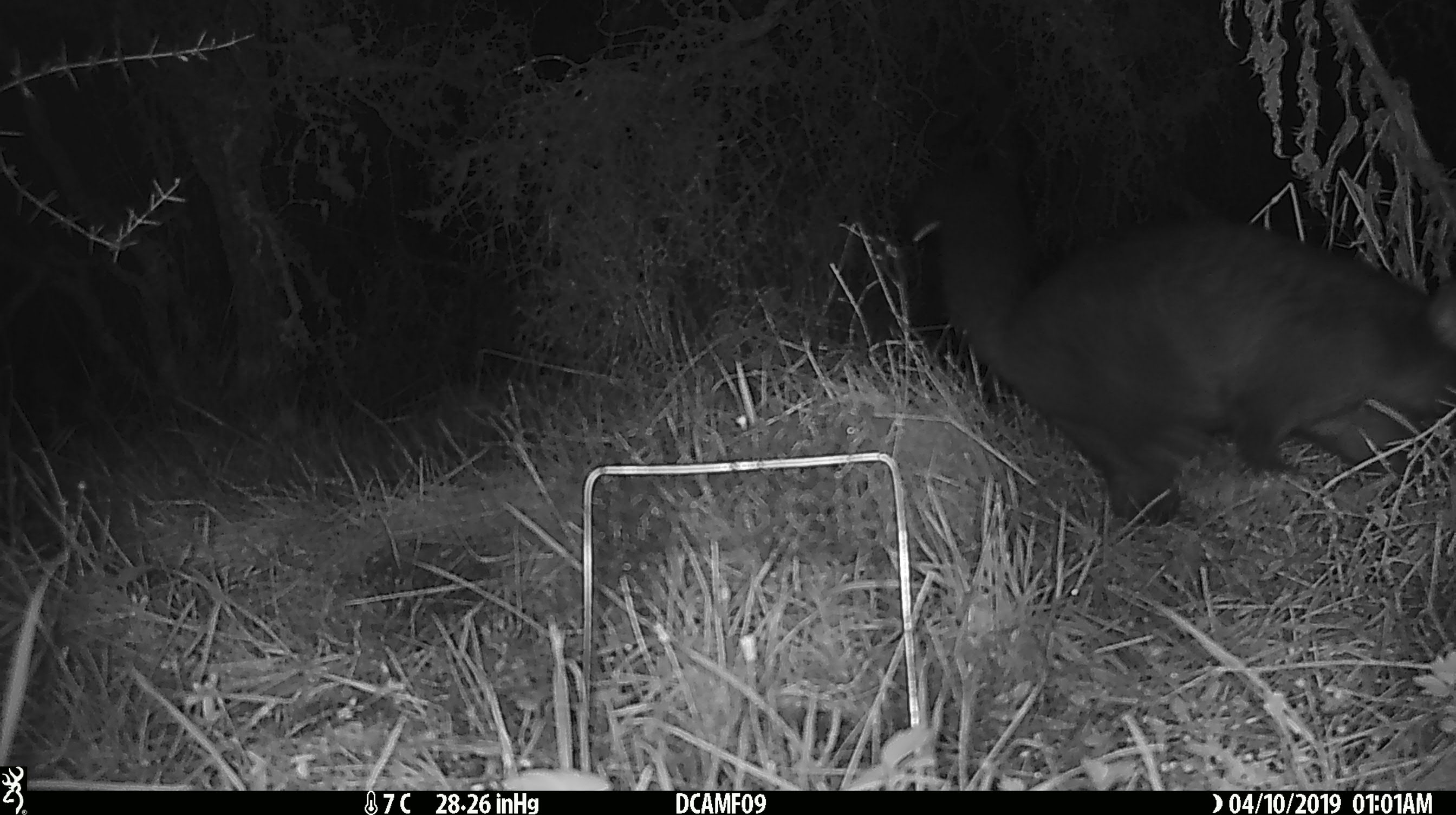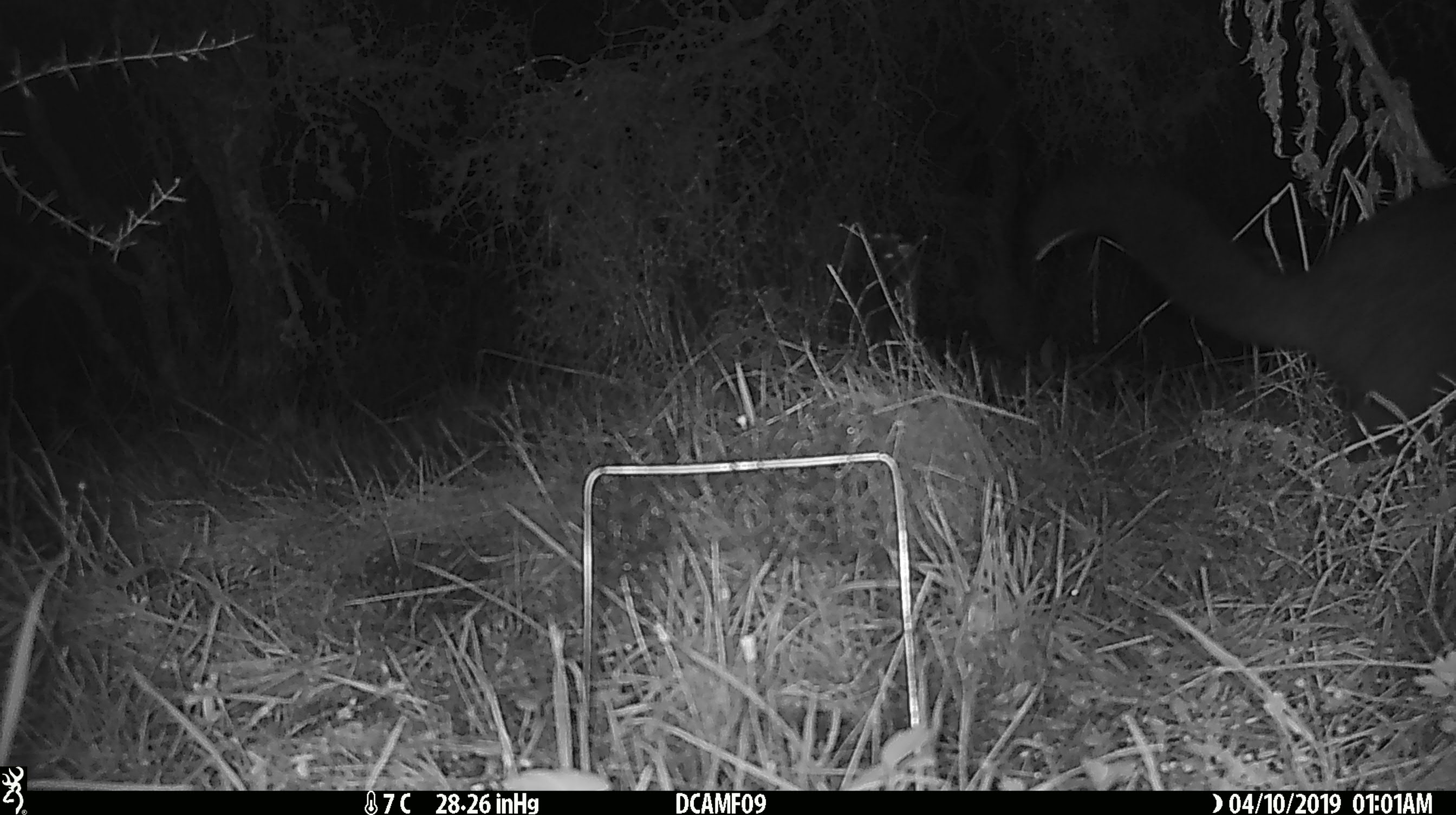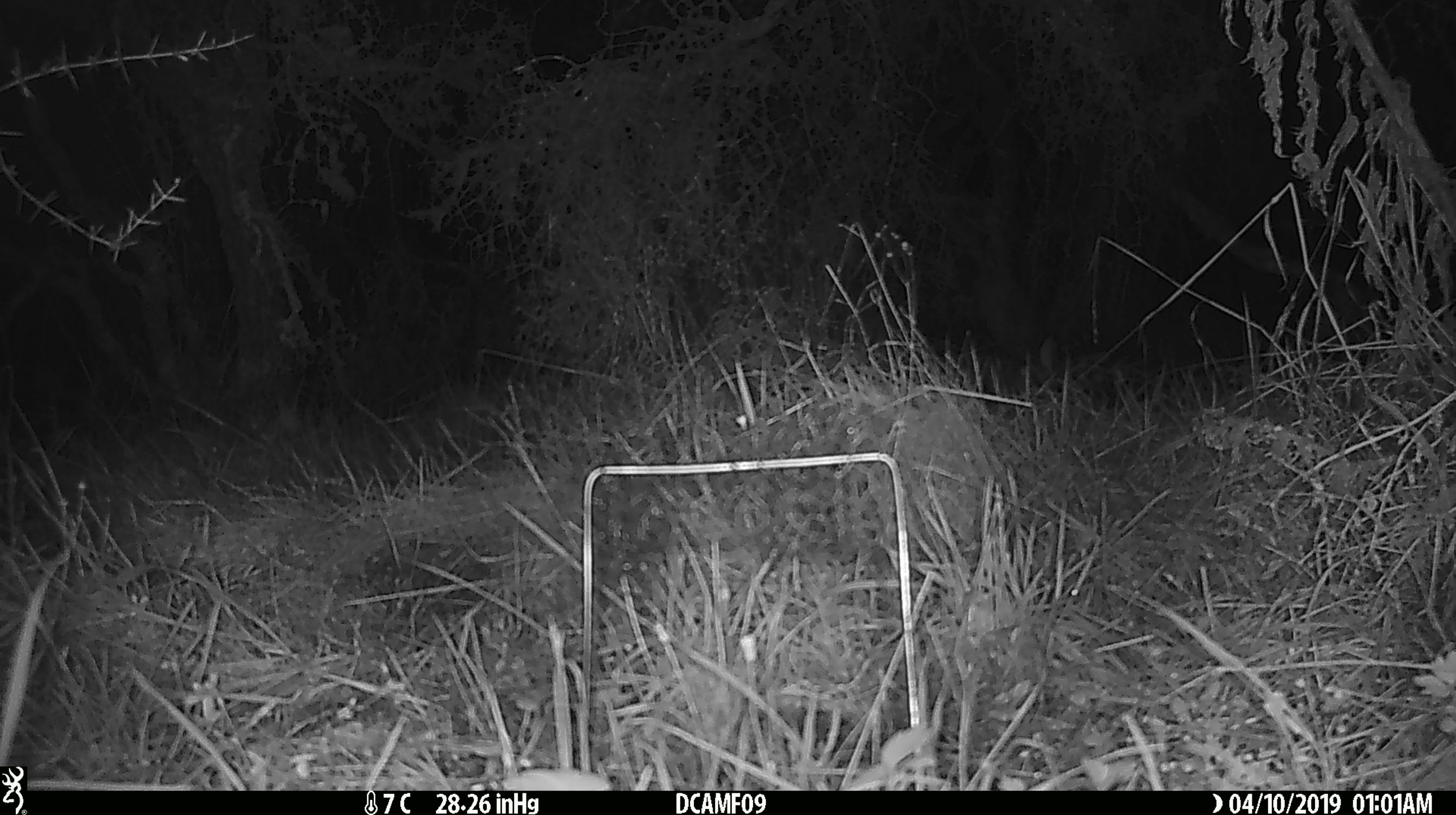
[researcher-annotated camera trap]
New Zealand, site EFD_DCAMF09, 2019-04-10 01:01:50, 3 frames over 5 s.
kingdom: Animalia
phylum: Chordata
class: Mammalia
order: Diprotodontia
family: Phalangeridae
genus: Trichosurus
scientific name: Trichosurus vulpecula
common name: common brushtail possum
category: possum